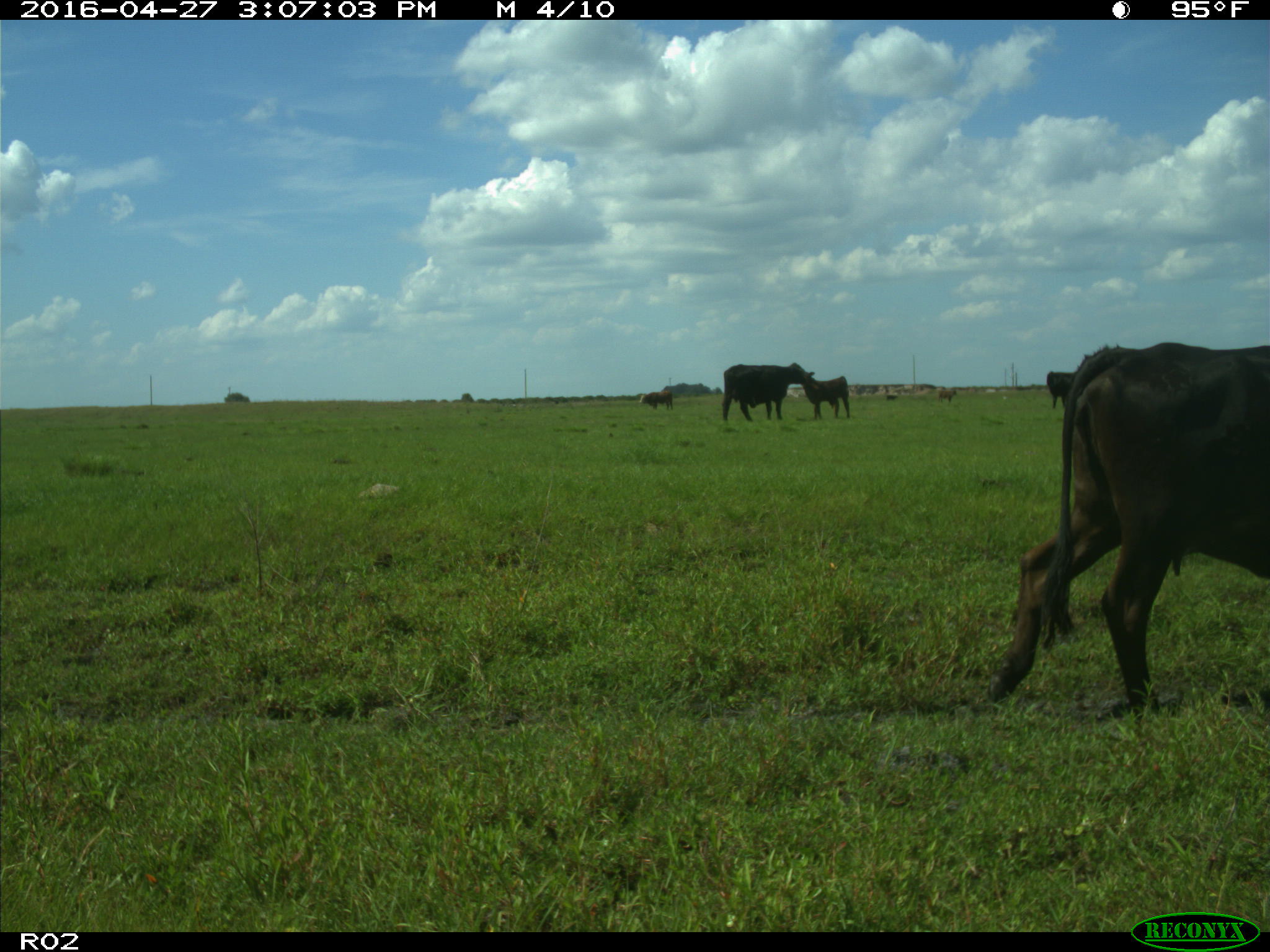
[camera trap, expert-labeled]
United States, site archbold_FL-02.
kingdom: Animalia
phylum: Chordata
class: Mammalia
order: Artiodactyla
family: Bovidae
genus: Bos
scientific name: Bos taurus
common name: domestic cow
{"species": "Bos taurus (domestic cow)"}